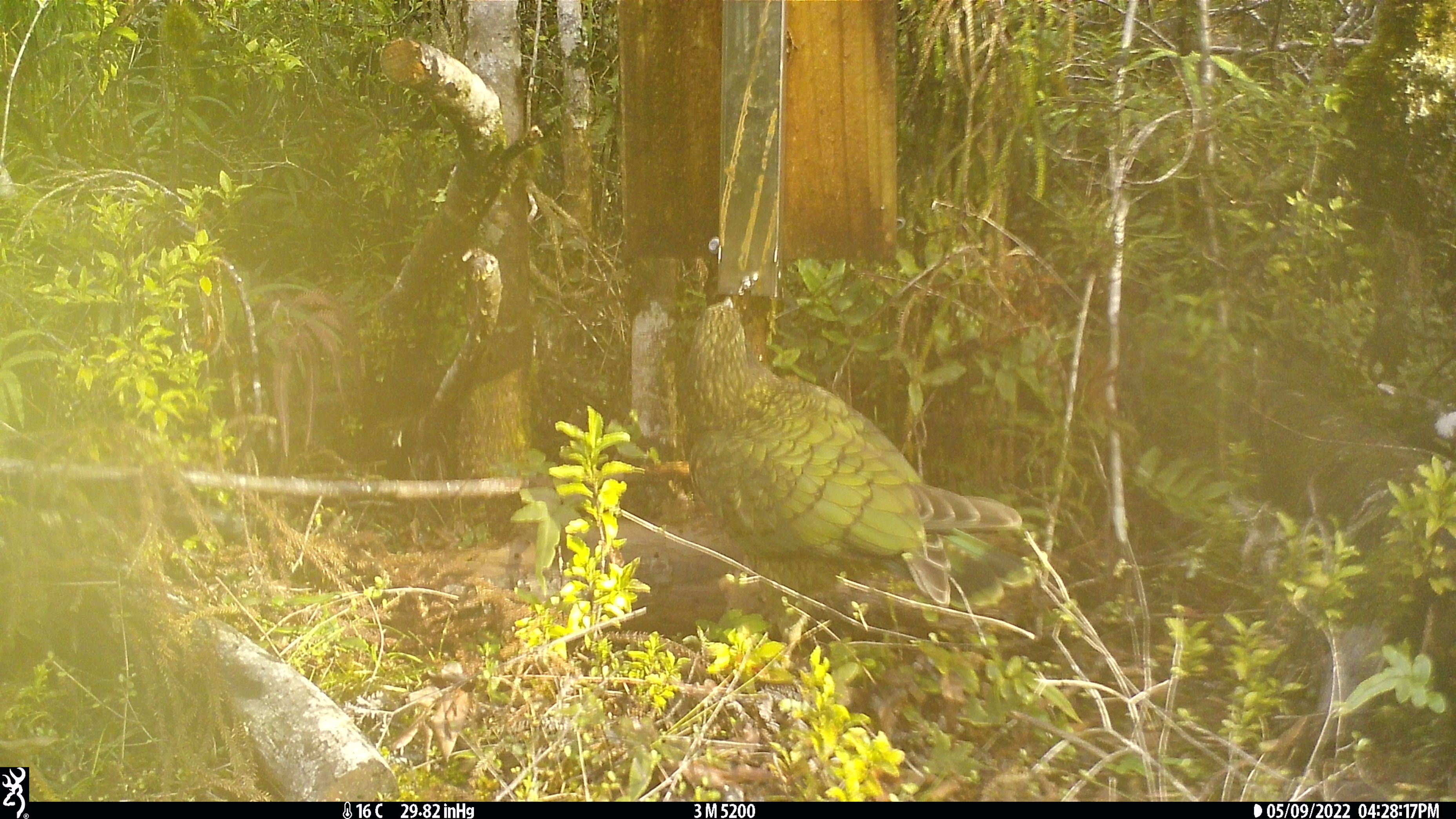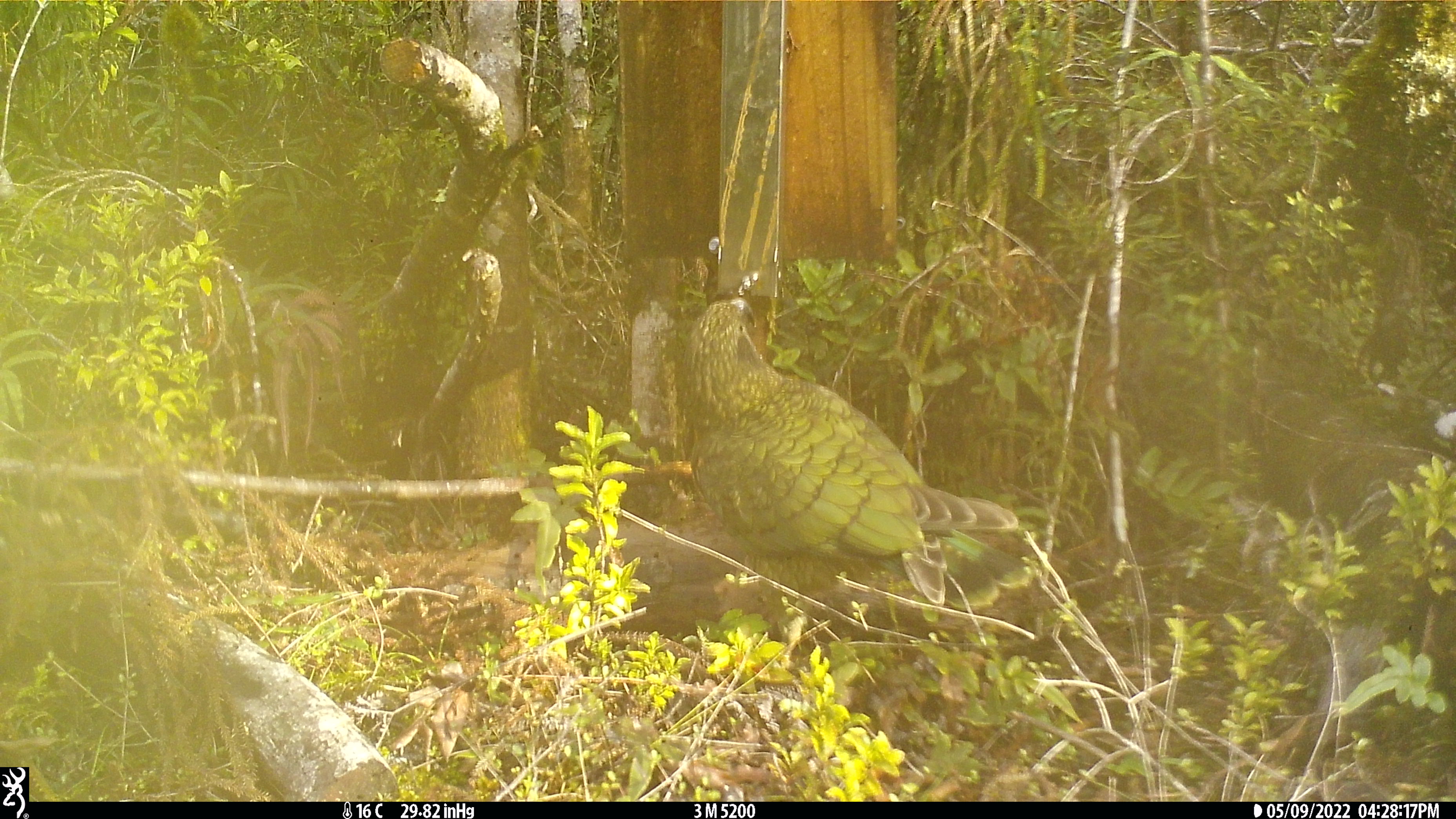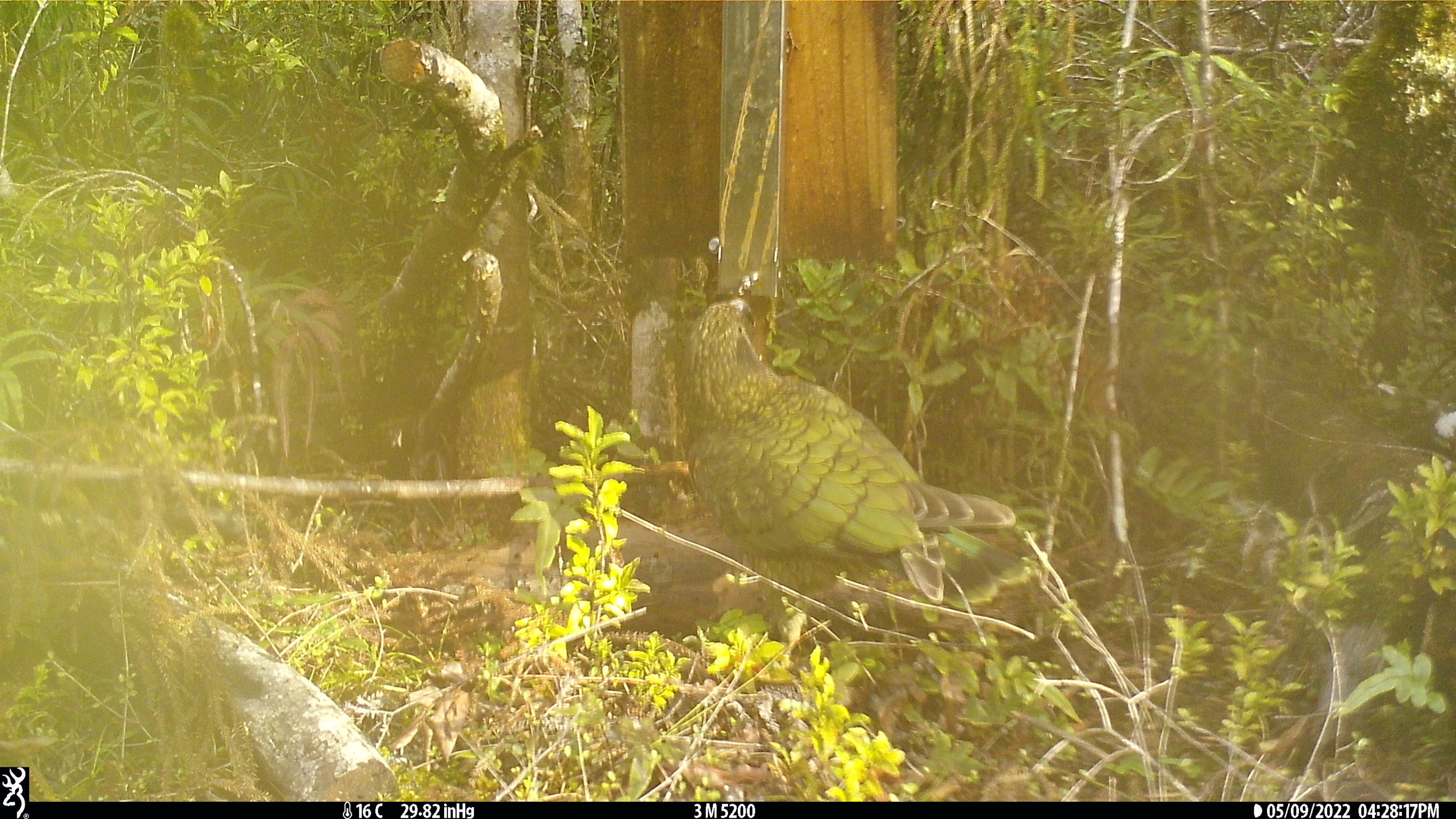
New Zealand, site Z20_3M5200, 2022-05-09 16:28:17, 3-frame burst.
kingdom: Animalia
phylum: Chordata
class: Aves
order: Psittaciformes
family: Strigopidae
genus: Nestor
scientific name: Nestor notabilis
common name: kea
Kea (Nestor notabilis).